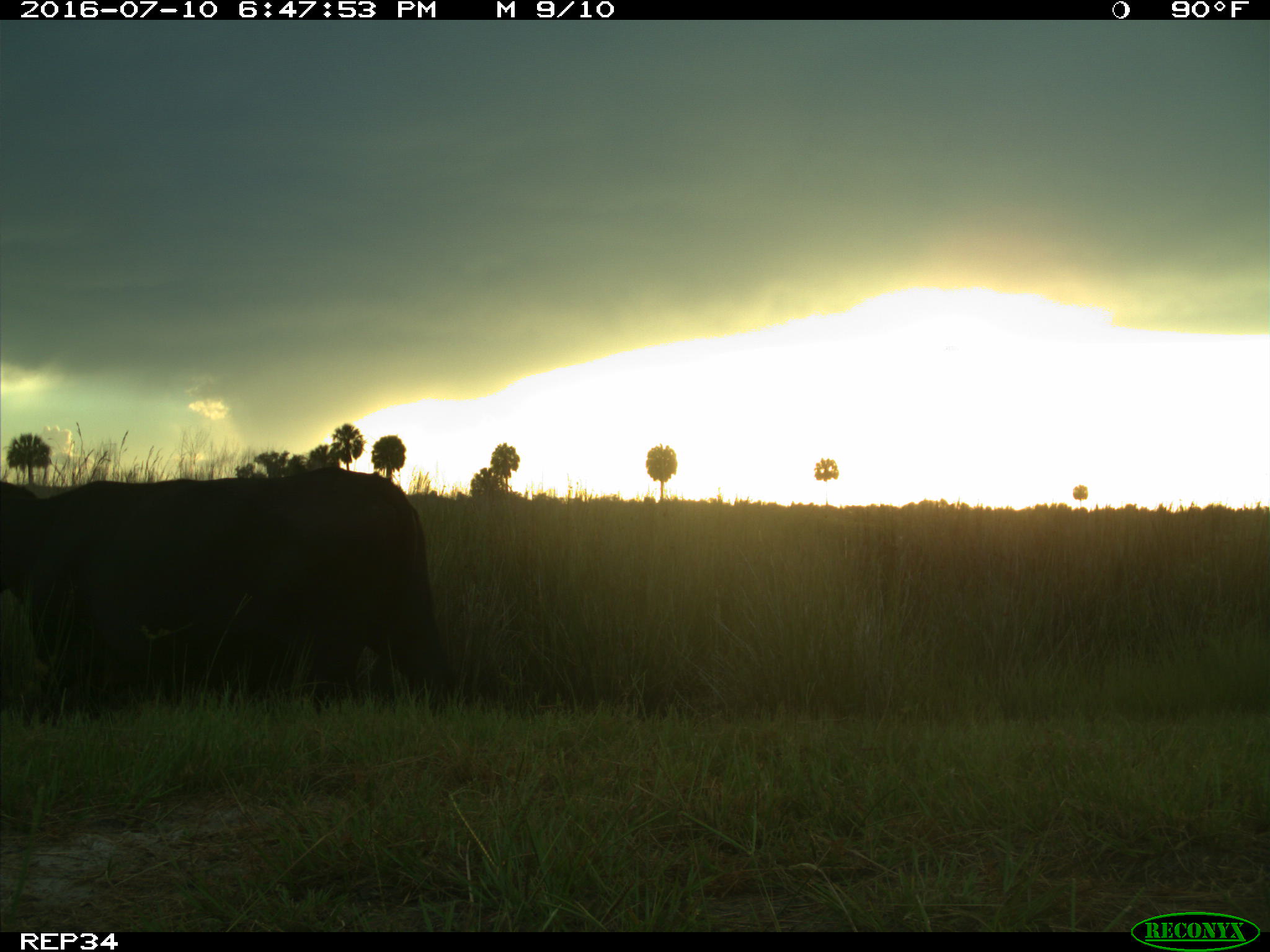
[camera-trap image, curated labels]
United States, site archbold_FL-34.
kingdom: Animalia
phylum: Chordata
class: Mammalia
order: Artiodactyla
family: Bovidae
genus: Bos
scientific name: Bos taurus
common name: domestic cow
Bos taurus (domestic cow).